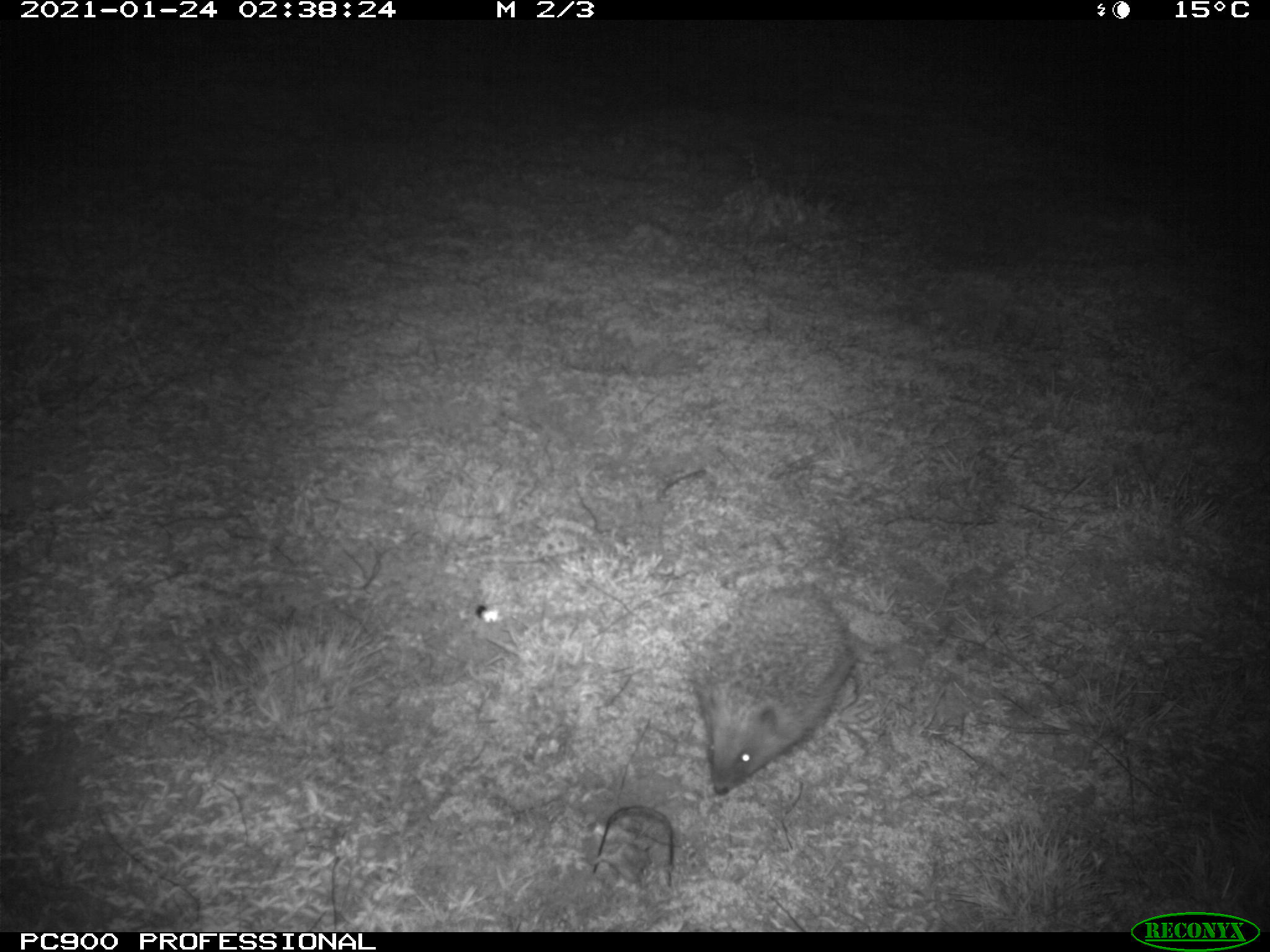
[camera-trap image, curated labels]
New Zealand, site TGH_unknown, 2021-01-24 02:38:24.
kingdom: Animalia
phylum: Chordata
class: Mammalia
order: Eulipotyphla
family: Erinaceidae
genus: Erinaceus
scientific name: Erinaceus europaeus europaeus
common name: european hedgehog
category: hedgehog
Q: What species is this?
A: Hedgehog (european hedgehog) (Erinaceus europaeus europaeus).